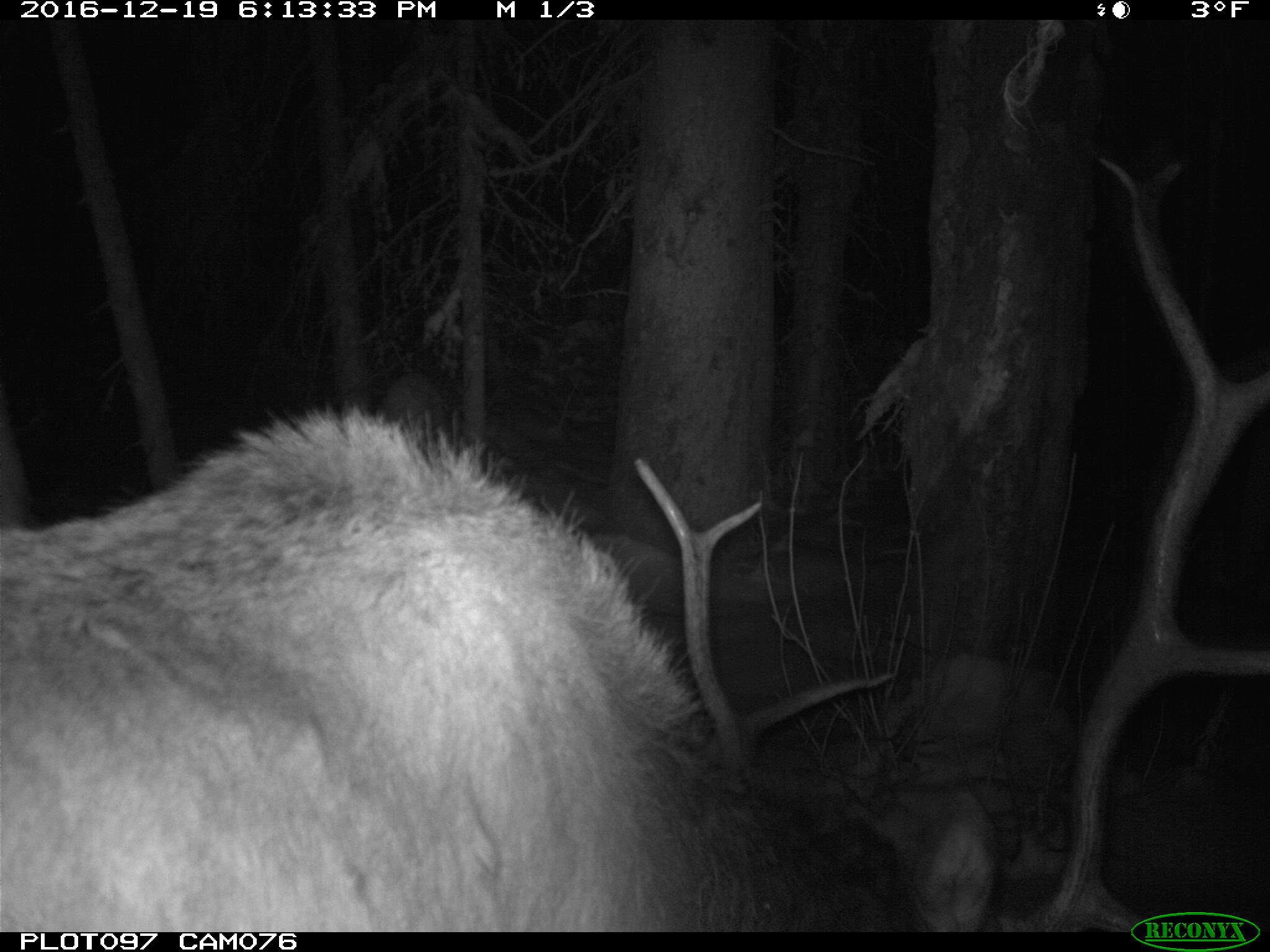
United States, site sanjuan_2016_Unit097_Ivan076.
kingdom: Animalia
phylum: Chordata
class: Mammalia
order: Artiodactyla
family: Cervidae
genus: Cervus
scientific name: Cervus elaphus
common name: red deer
Cervus elaphus (red deer).